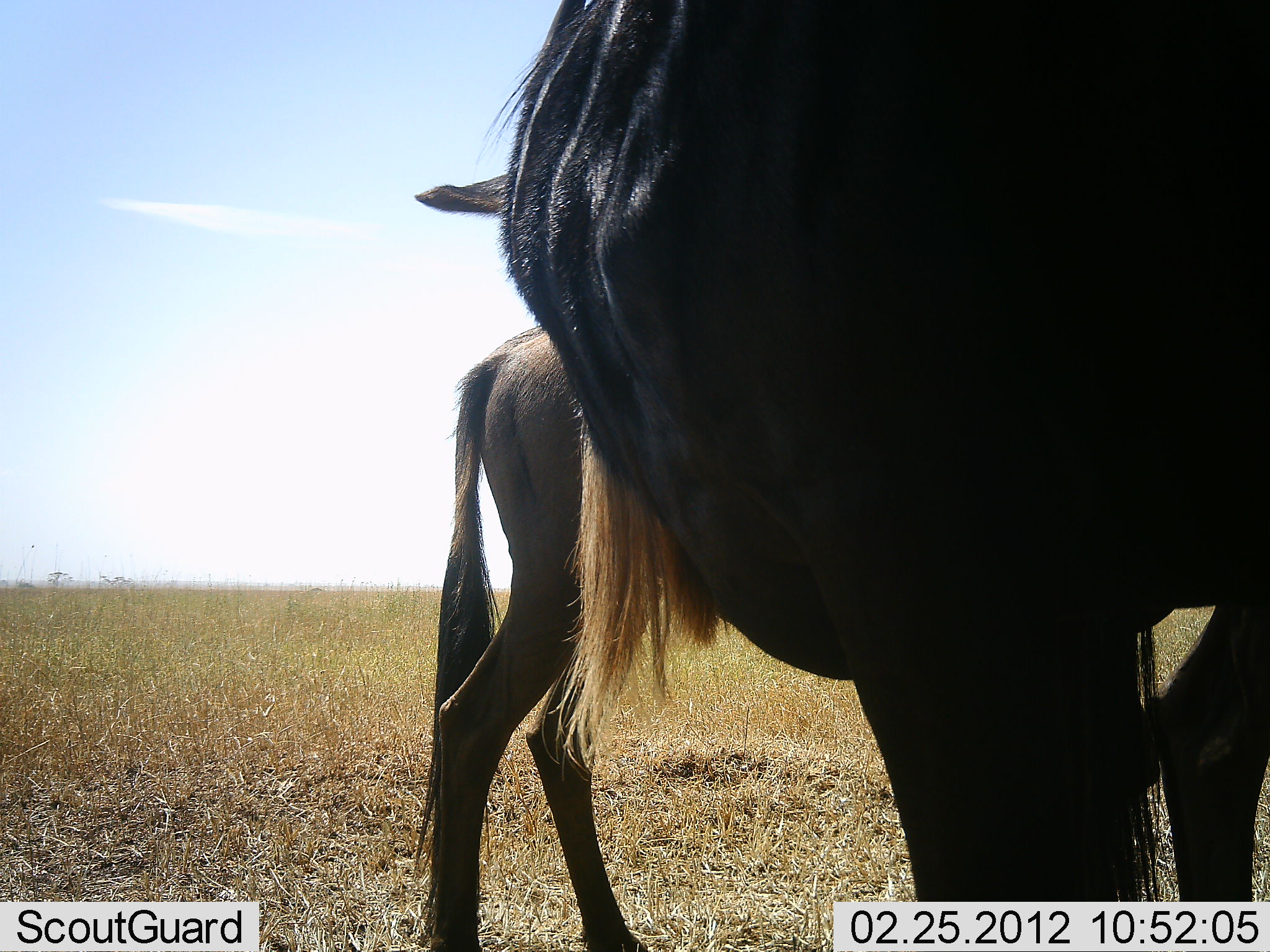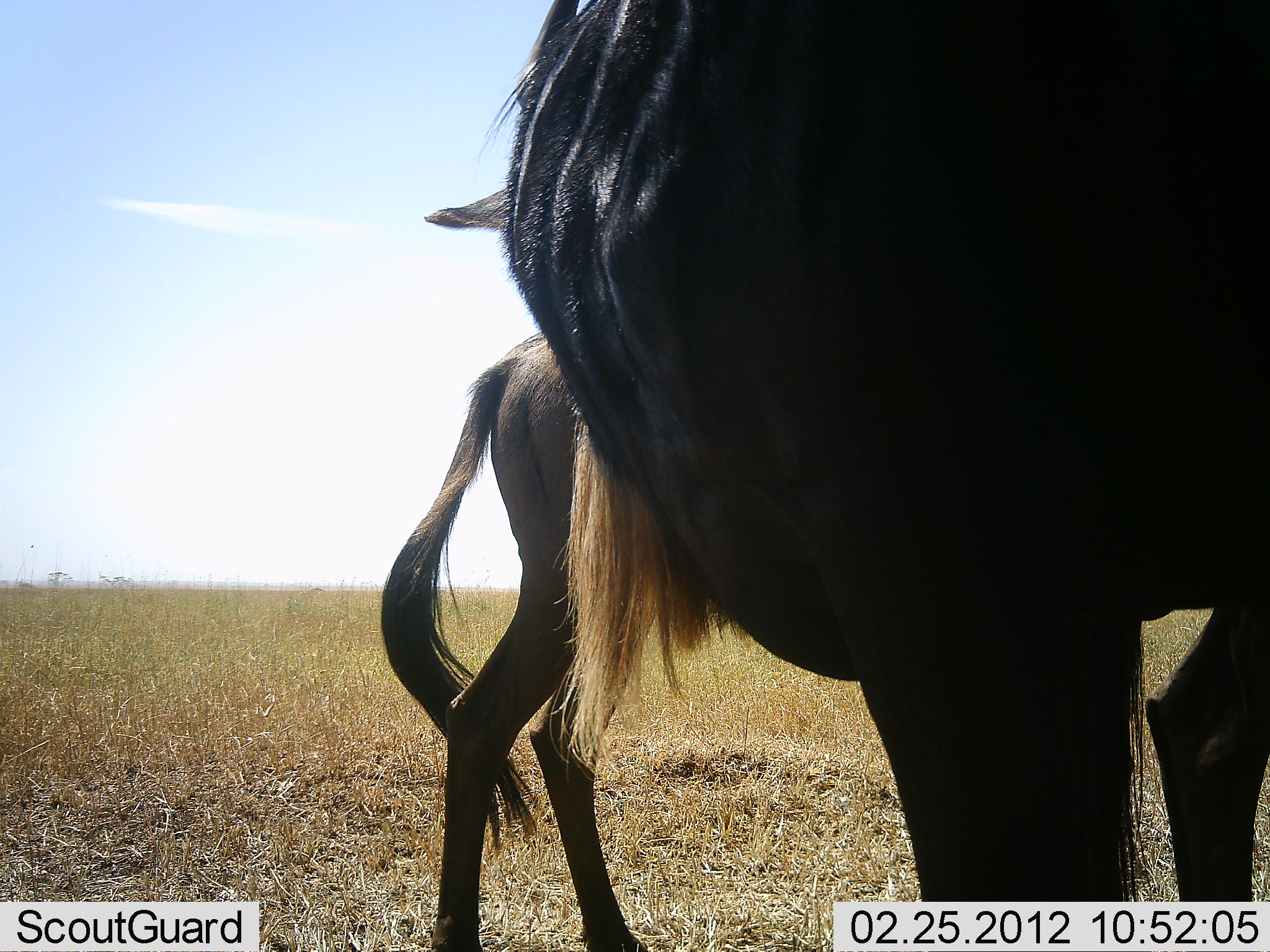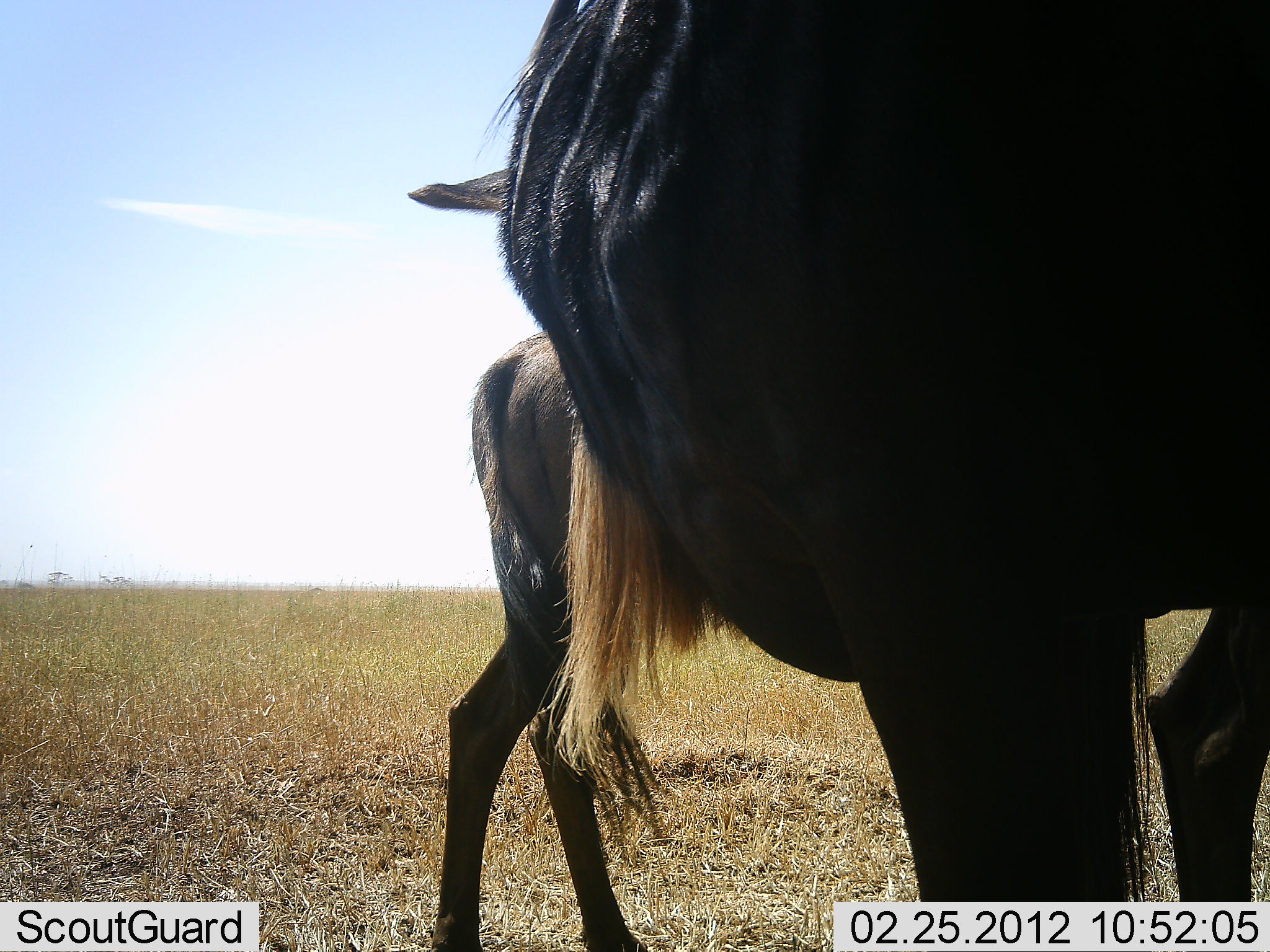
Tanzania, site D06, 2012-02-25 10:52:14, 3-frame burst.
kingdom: Animalia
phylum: Chordata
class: Mammalia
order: Artiodactyla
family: Bovidae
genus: Connochaetes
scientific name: Connochaetes taurinus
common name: blue wildebeest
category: wildebeest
Wildebeest (blue wildebeest) (Connochaetes taurinus), count 2. Behavior (volunteer vote fractions): standing 95%, resting 5%, moving 0%, interacting 5%. Young present (vote fraction): 53%. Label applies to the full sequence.